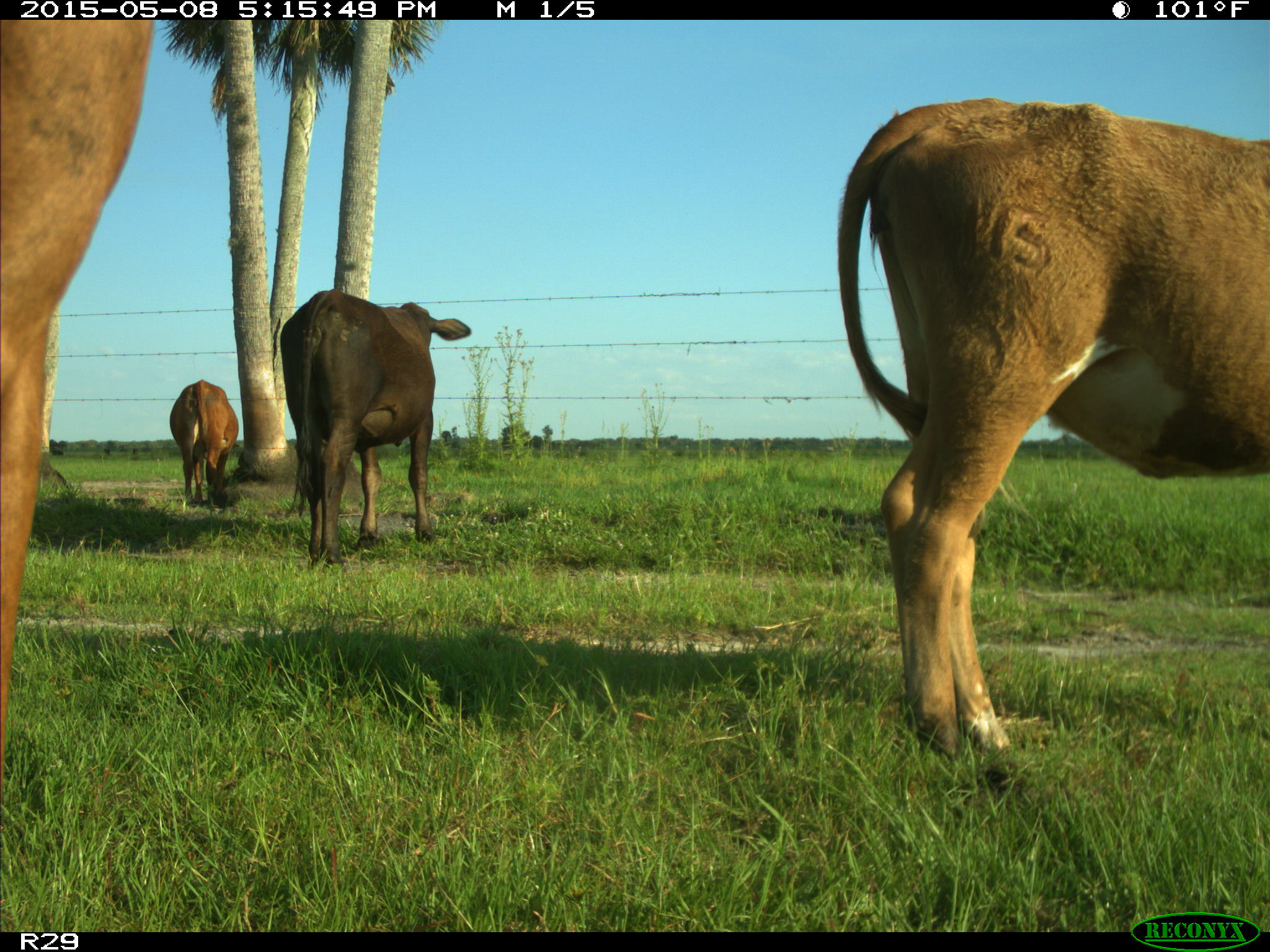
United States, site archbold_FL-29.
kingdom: Animalia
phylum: Chordata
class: Mammalia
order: Artiodactyla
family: Bovidae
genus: Bos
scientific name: Bos taurus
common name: domestic cow